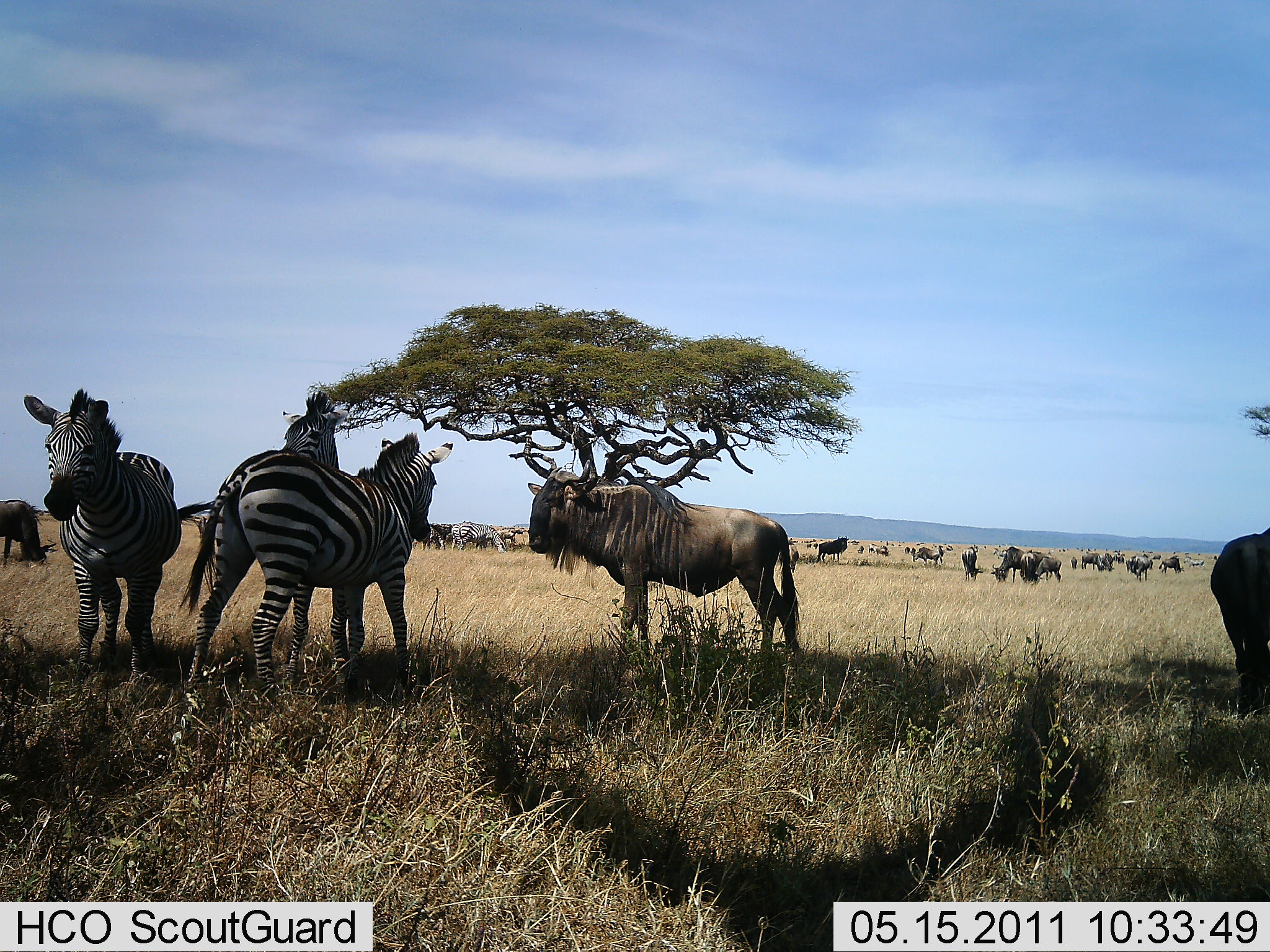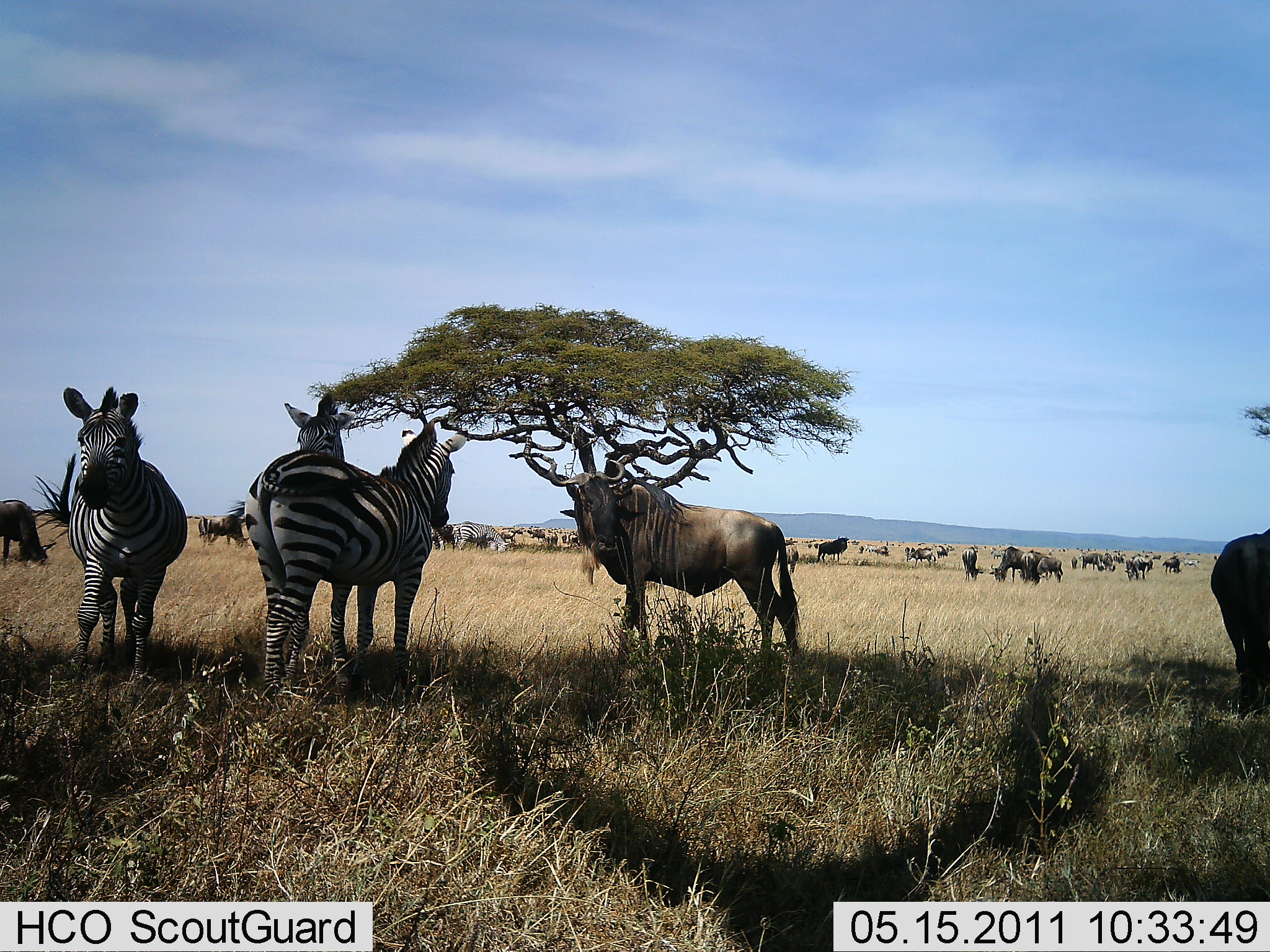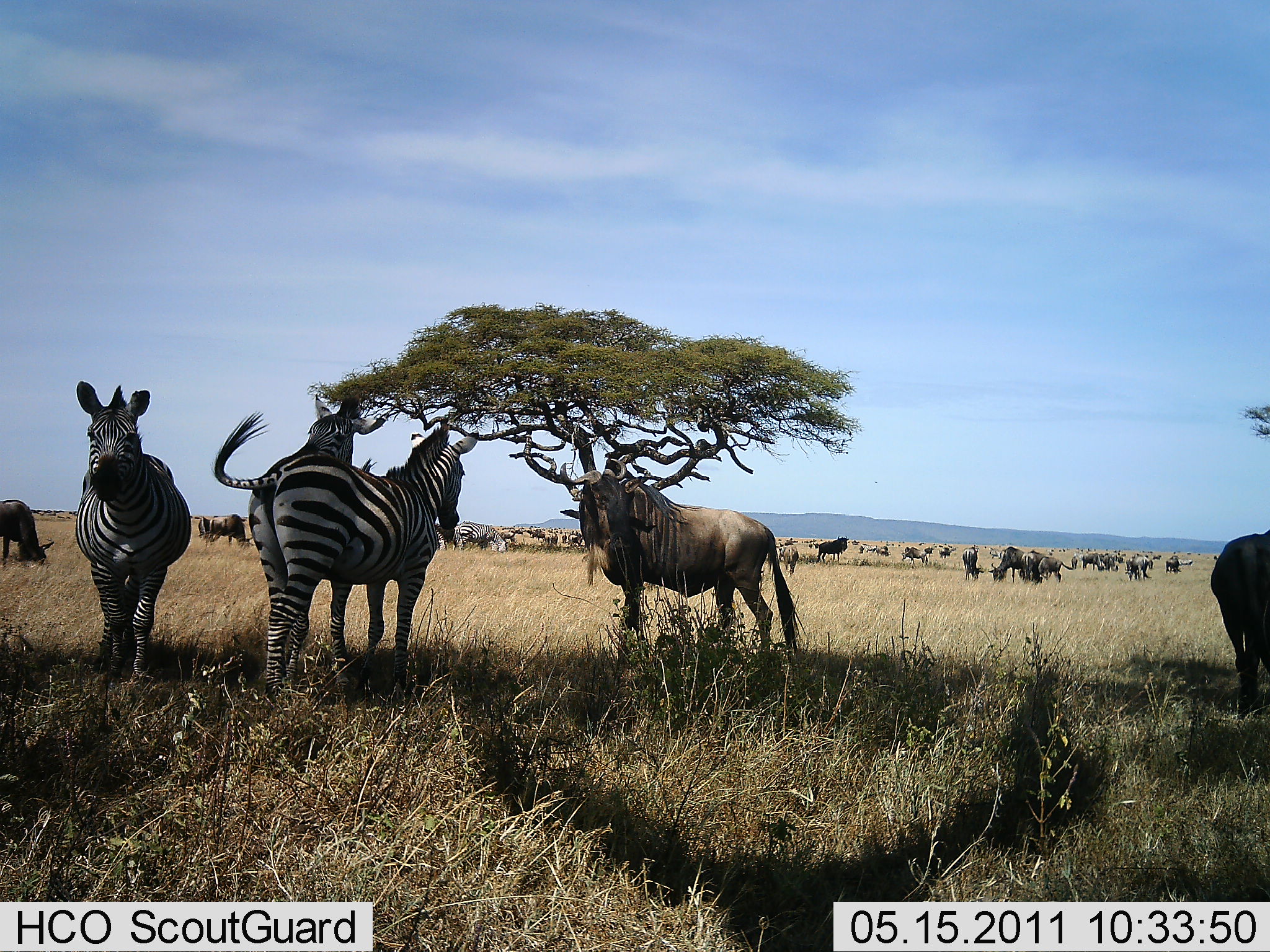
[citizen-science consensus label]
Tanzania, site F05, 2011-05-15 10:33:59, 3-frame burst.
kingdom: Animalia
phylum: Chordata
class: Mammalia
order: Artiodactyla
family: Bovidae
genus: Connochaetes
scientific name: Connochaetes taurinus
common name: blue wildebeest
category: wildebeest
Wildebeest (blue wildebeest) (Connochaetes taurinus), count 11-50. Behavior (volunteer vote fractions): standing 82%, resting 18%, moving 64%, interacting 18%. Young present (vote fraction): 0%. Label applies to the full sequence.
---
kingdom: Animalia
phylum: Chordata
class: Mammalia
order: Perissodactyla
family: Equidae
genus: Equus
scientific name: Equus quagga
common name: plains zebra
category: zebra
Zebra (plains zebra) (Equus quagga), count 3. Behavior (volunteer vote fractions): standing 90%, resting 20%, moving 40%, interacting 20%. Young present (vote fraction): 0%. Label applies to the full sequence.